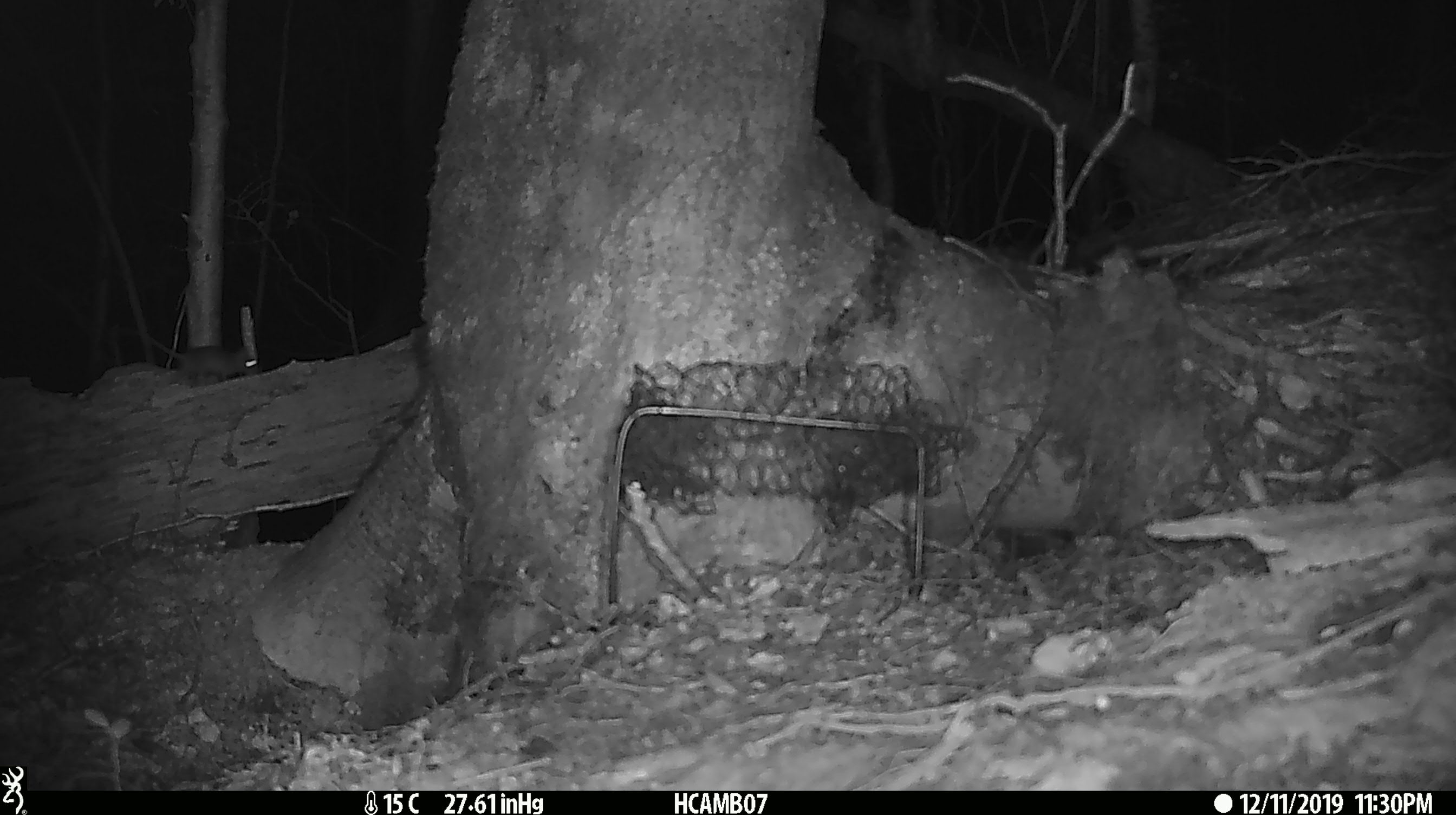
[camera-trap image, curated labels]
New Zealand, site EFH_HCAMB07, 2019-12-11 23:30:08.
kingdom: Animalia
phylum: Chordata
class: Mammalia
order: Rodentia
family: Muridae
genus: Mus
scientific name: Mus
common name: mouse